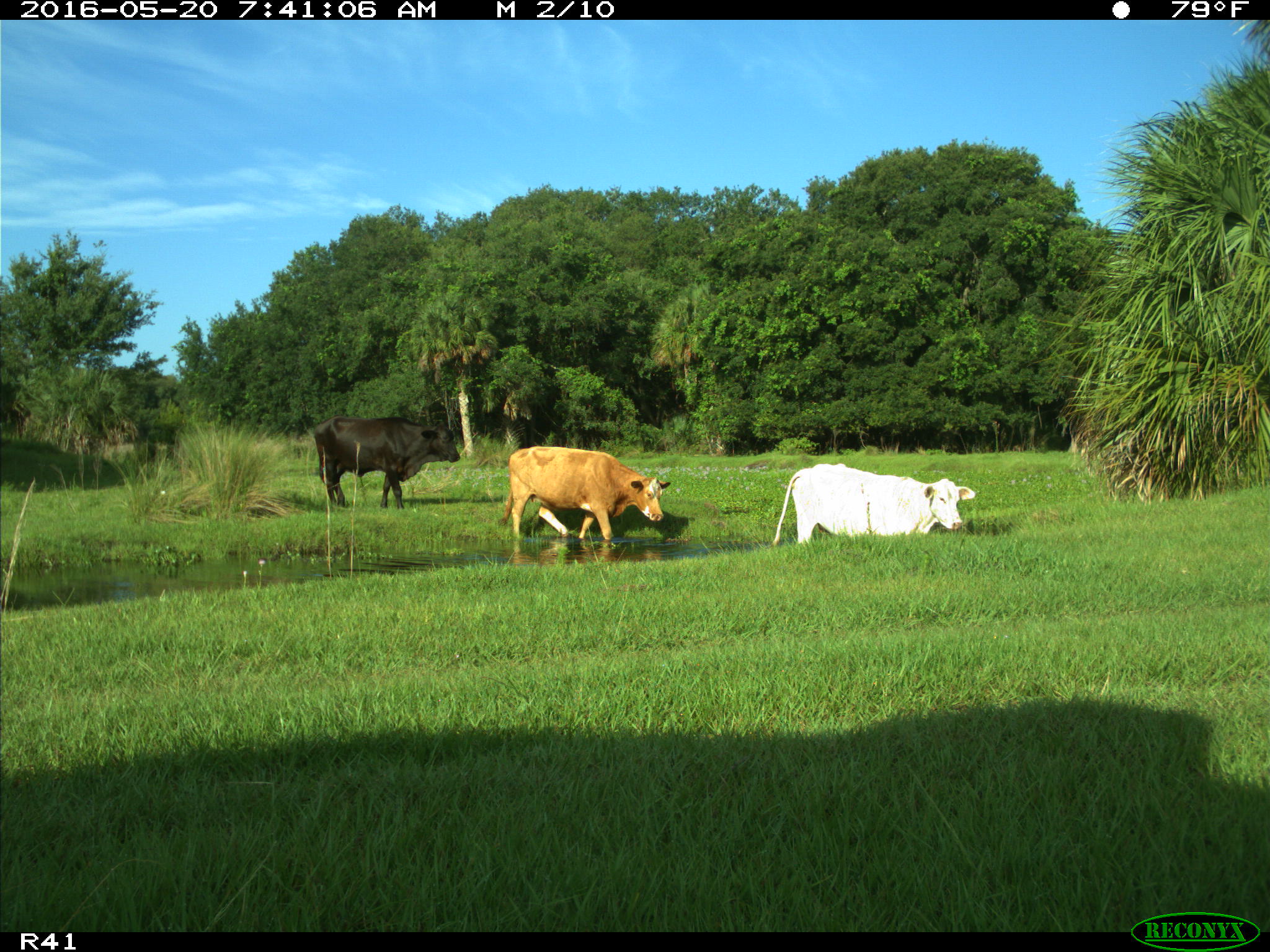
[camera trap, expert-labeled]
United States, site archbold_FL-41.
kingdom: Animalia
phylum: Chordata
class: Mammalia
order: Artiodactyla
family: Bovidae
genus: Bos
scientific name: Bos taurus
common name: domestic cow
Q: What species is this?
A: Bos taurus (domestic cow).